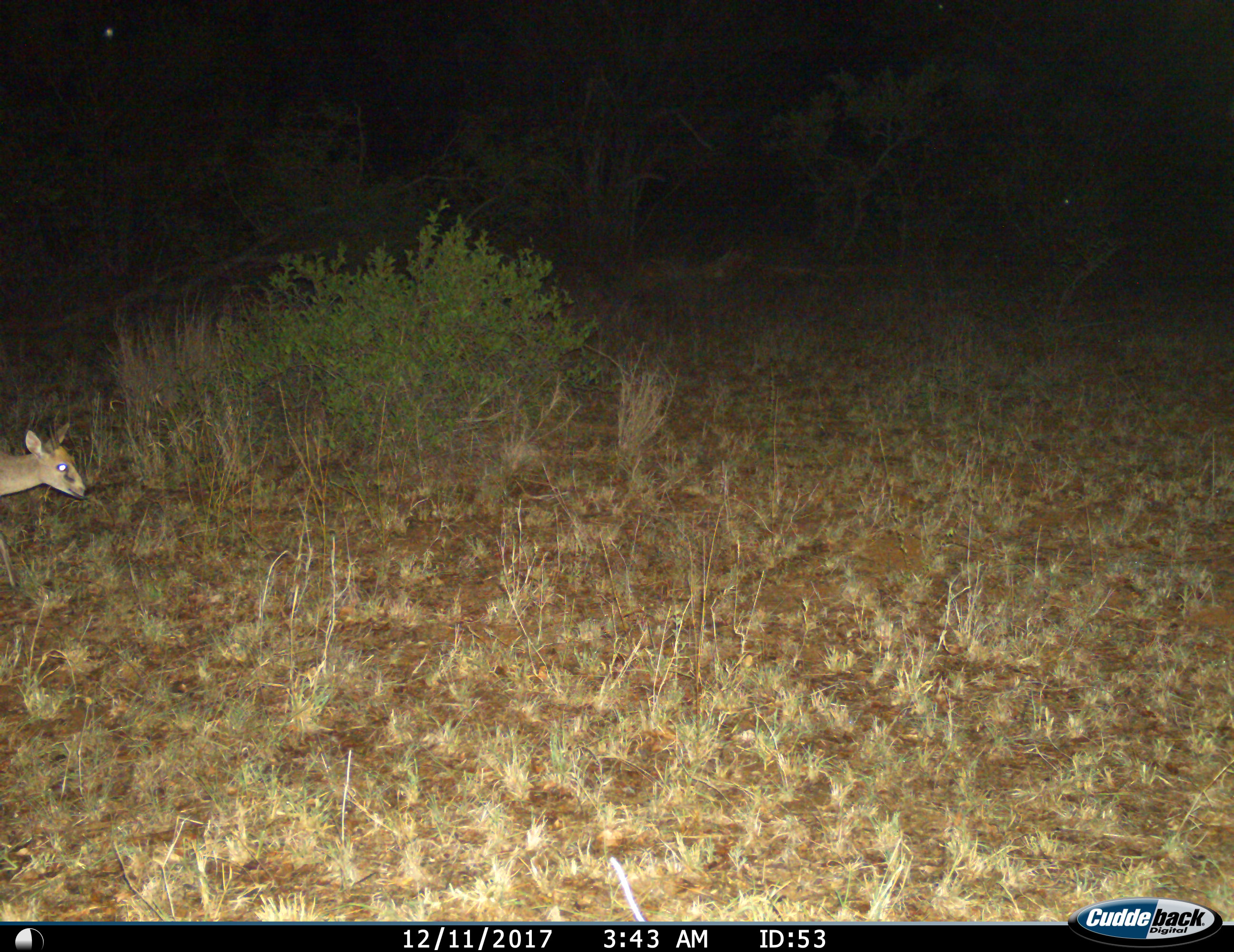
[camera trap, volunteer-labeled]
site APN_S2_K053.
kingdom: Animalia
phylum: Chordata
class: Mammalia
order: Artiodactyla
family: Bovidae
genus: Sylvicapra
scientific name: Sylvicapra grimmia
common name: common duiker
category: duikercommongrey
Duikercommongrey (common duiker) (Sylvicapra grimmia), count 1. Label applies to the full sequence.